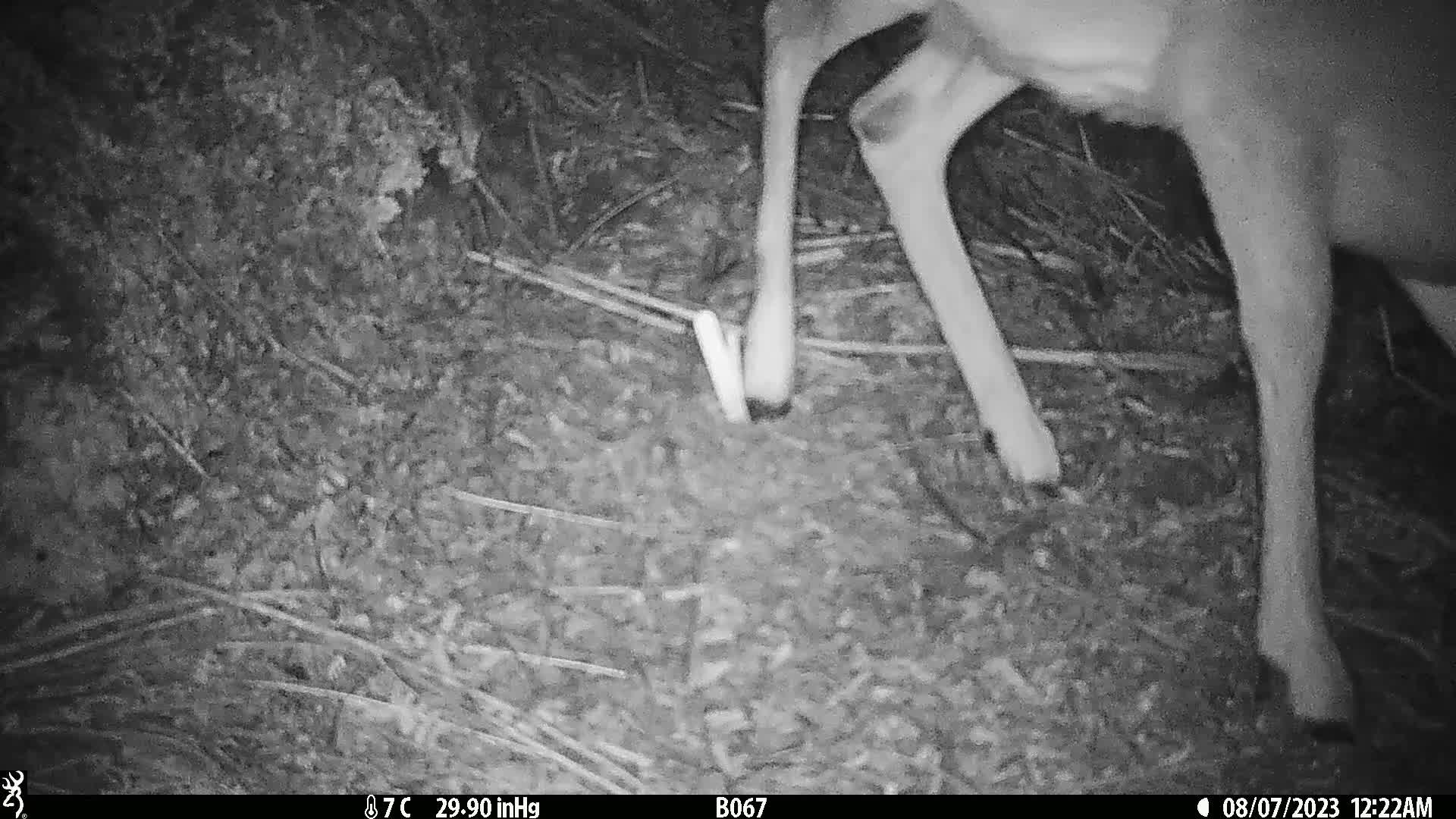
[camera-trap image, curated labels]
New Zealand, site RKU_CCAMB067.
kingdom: Animalia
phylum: Chordata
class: Mammalia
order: Artiodactyla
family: Cervidae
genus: Odocoileus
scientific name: Odocoileus virginianus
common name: white-tailed deer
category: white tailed deer